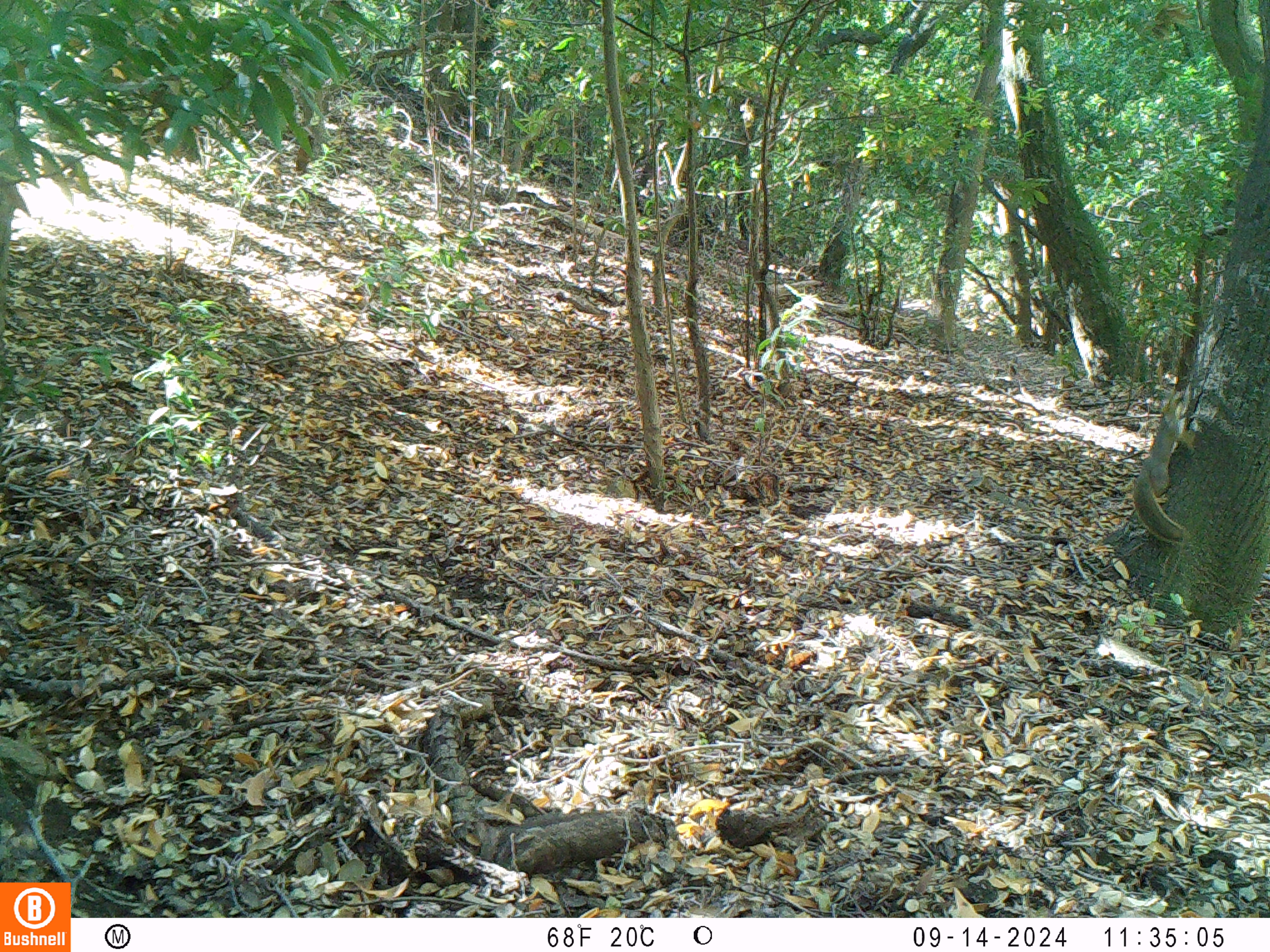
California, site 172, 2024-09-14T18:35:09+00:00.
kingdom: Animalia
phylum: Chordata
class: Mammalia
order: Rodentia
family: Sciuridae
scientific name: Sciuridae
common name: squirrel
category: unknown squirrel